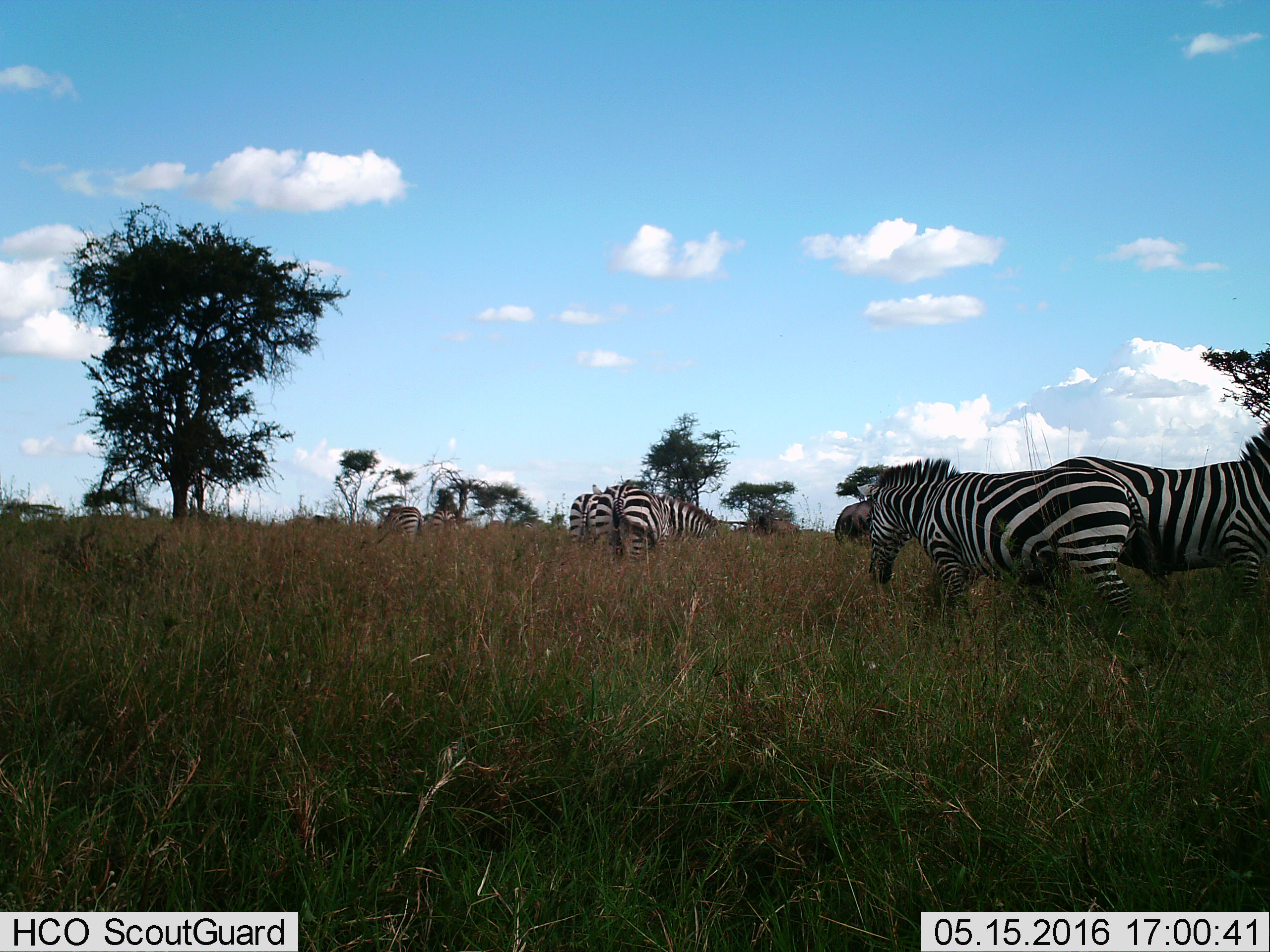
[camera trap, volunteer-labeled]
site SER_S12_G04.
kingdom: Animalia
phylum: Chordata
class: Mammalia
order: Perissodactyla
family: Equidae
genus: Equus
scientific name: Equus quagga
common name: plains zebra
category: zebraplains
Zebraplains (plains zebra) (Equus quagga), count 6. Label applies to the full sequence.